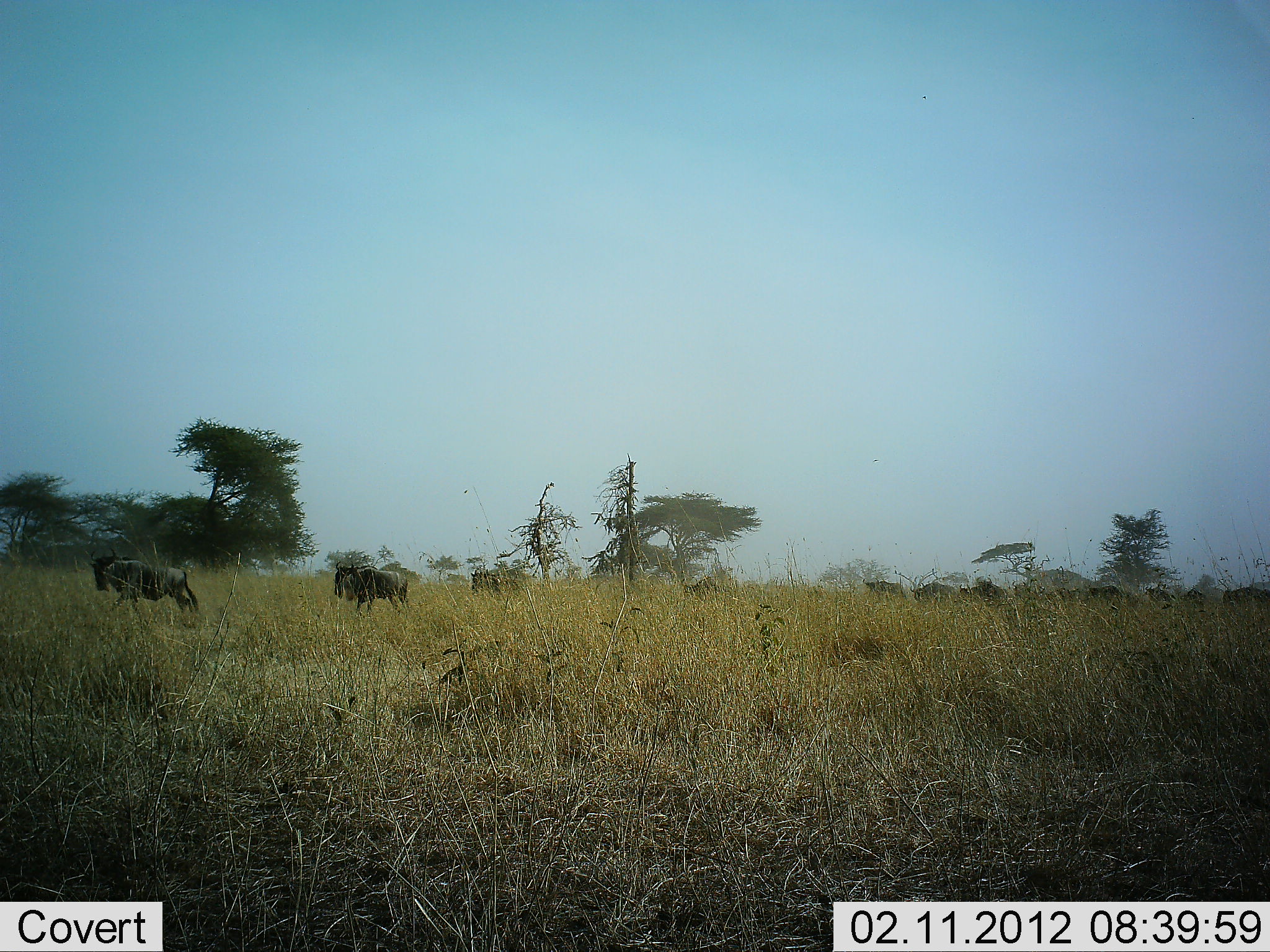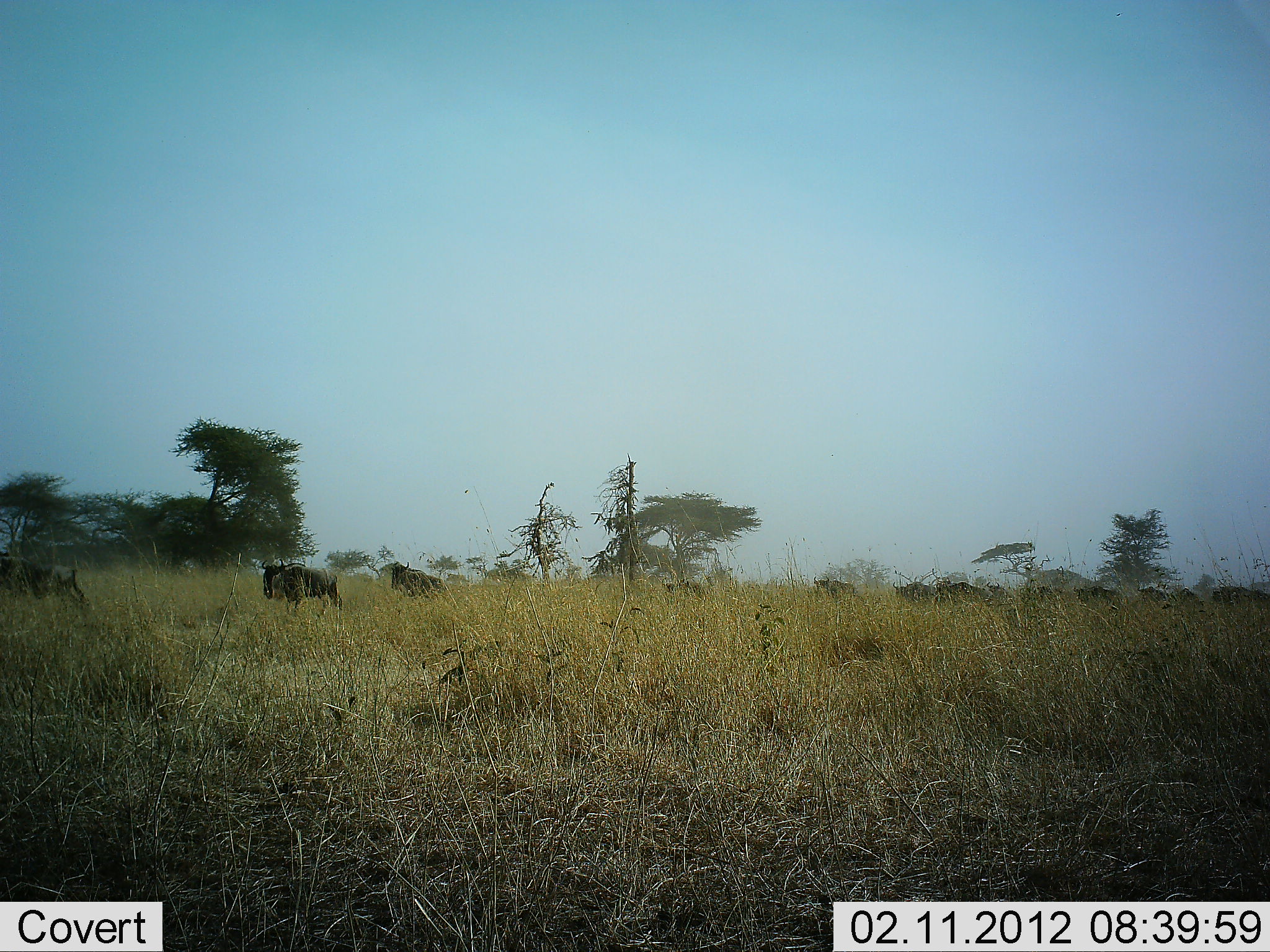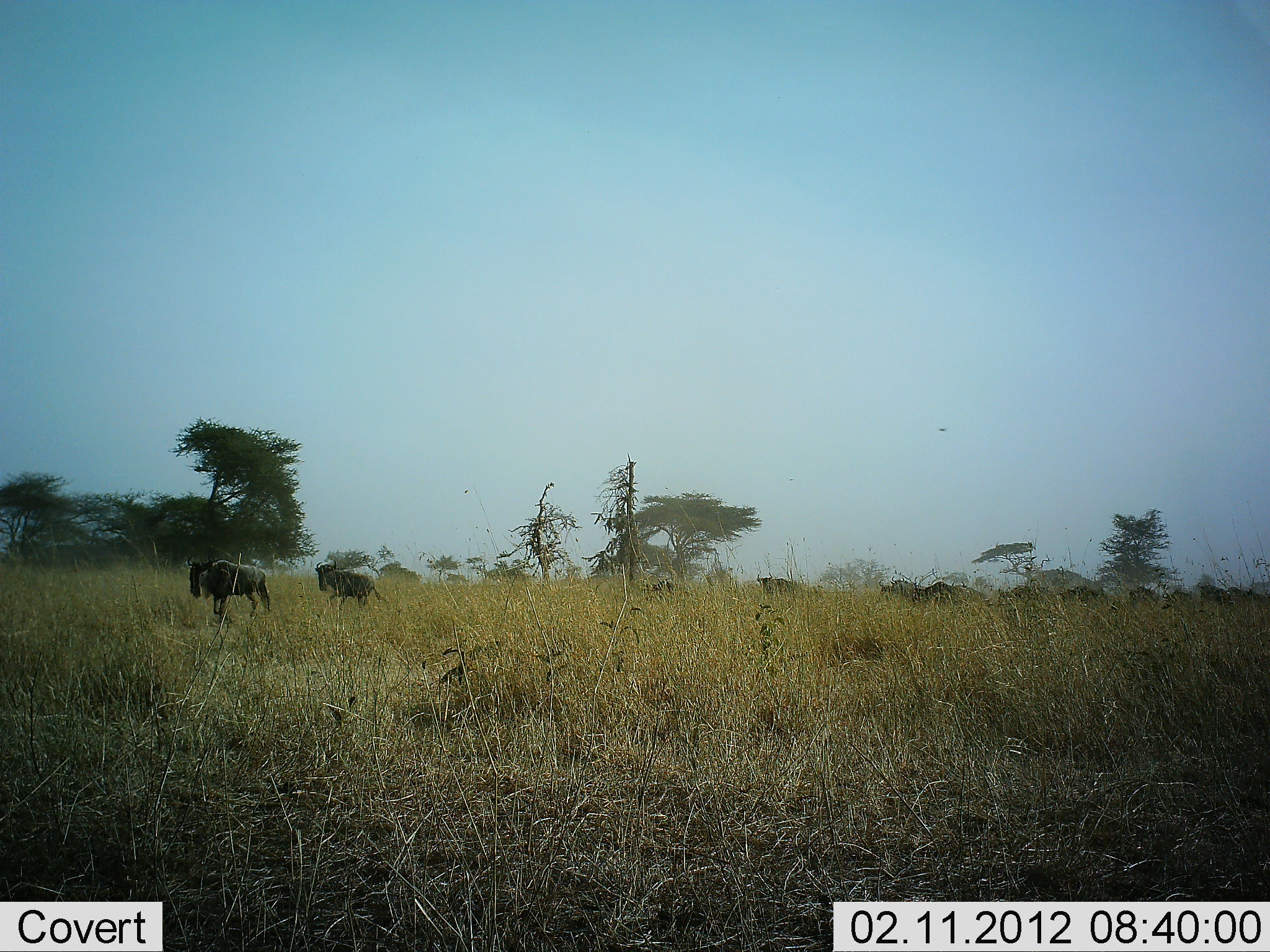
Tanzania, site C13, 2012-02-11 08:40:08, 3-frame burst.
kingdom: Animalia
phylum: Chordata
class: Mammalia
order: Artiodactyla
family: Bovidae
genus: Connochaetes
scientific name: Connochaetes taurinus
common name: blue wildebeest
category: wildebeest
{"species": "wildebeest (blue wildebeest) (Connochaetes taurinus)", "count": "11-50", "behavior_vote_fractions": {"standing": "5%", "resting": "0%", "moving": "100%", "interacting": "0%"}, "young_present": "0%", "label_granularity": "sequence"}